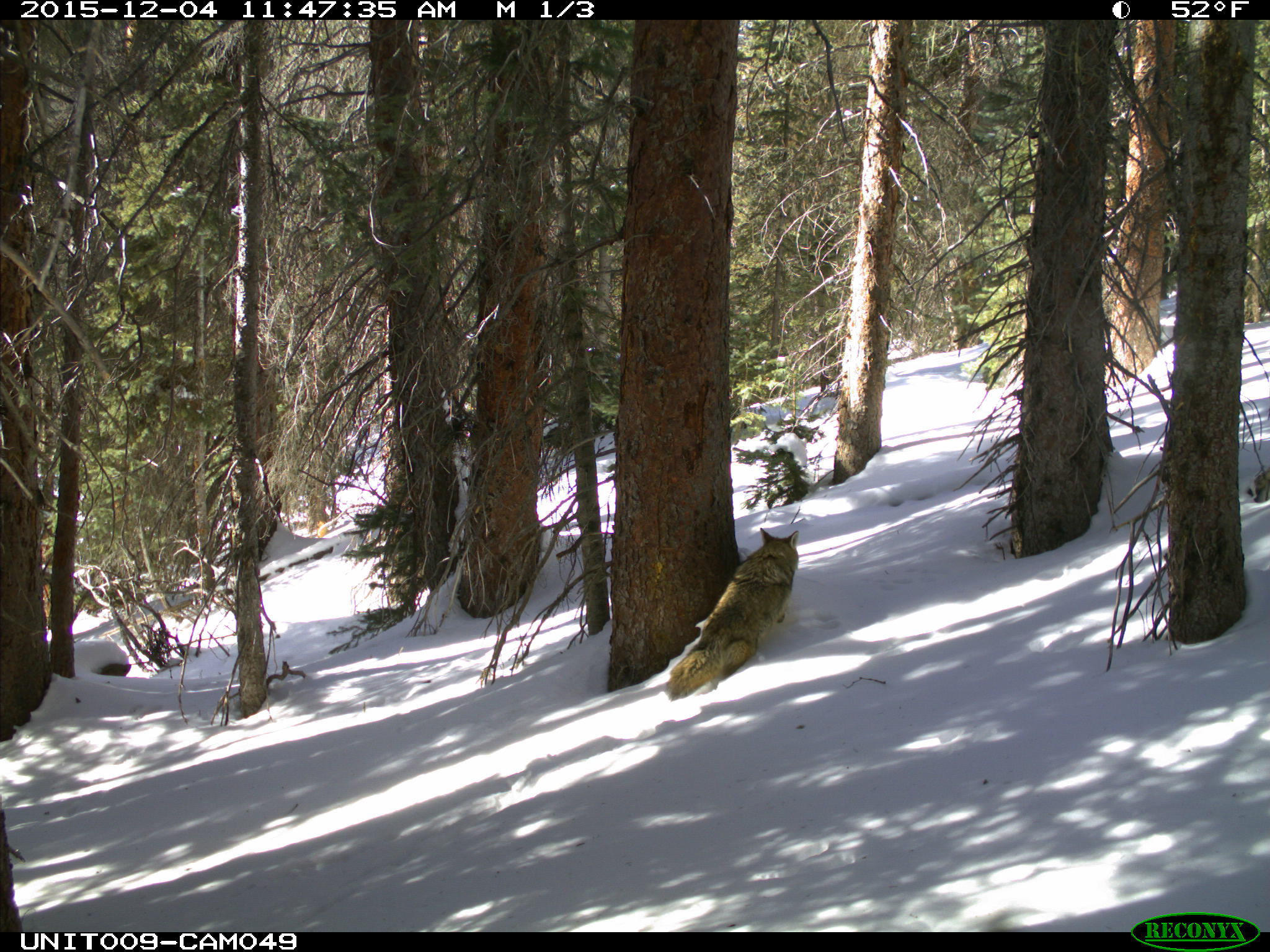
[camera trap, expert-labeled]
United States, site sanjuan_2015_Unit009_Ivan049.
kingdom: Animalia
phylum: Chordata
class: Mammalia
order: Carnivora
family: Canidae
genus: Canis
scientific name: Canis latrans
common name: coyote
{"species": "Canis latrans (coyote)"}